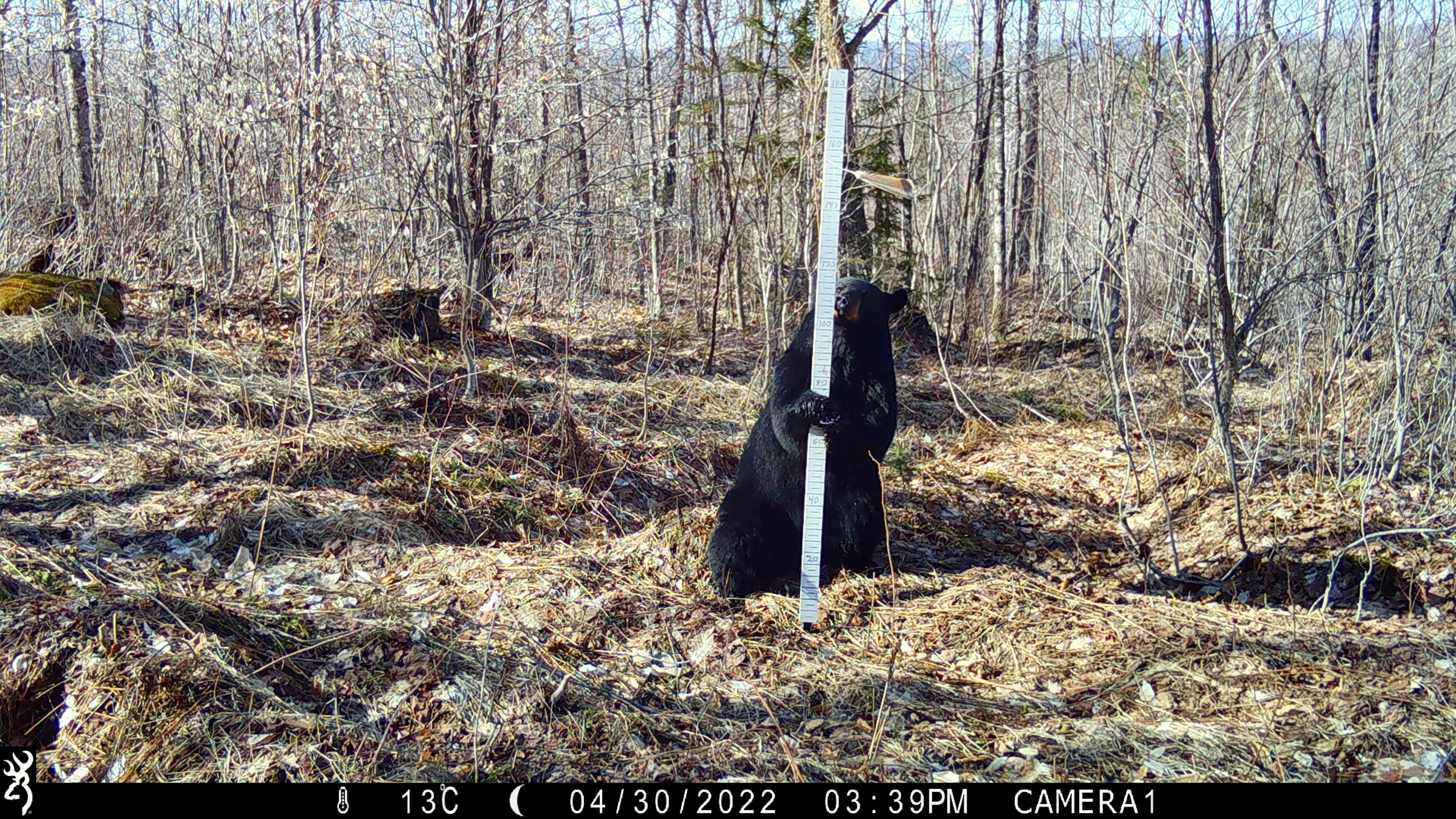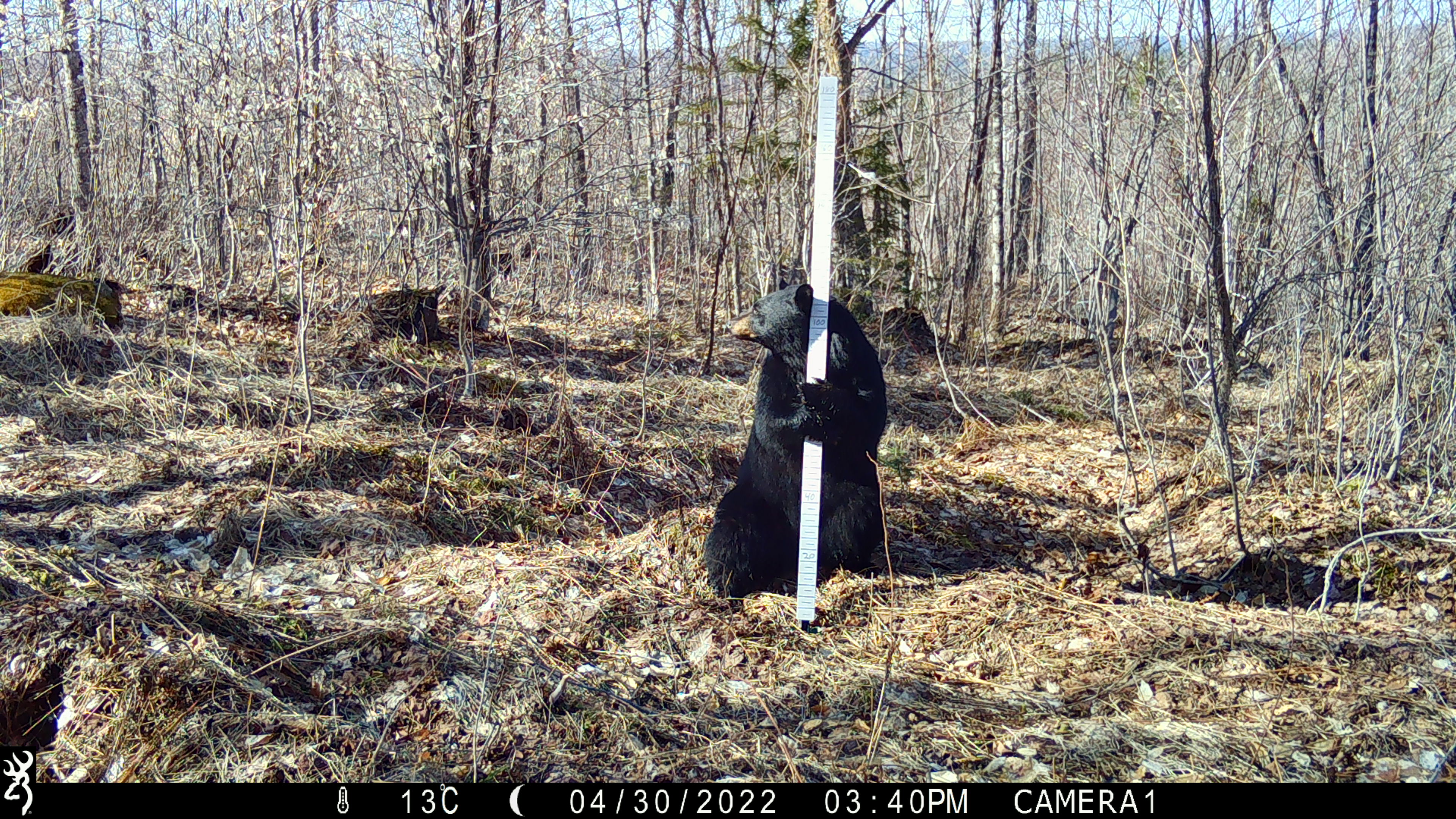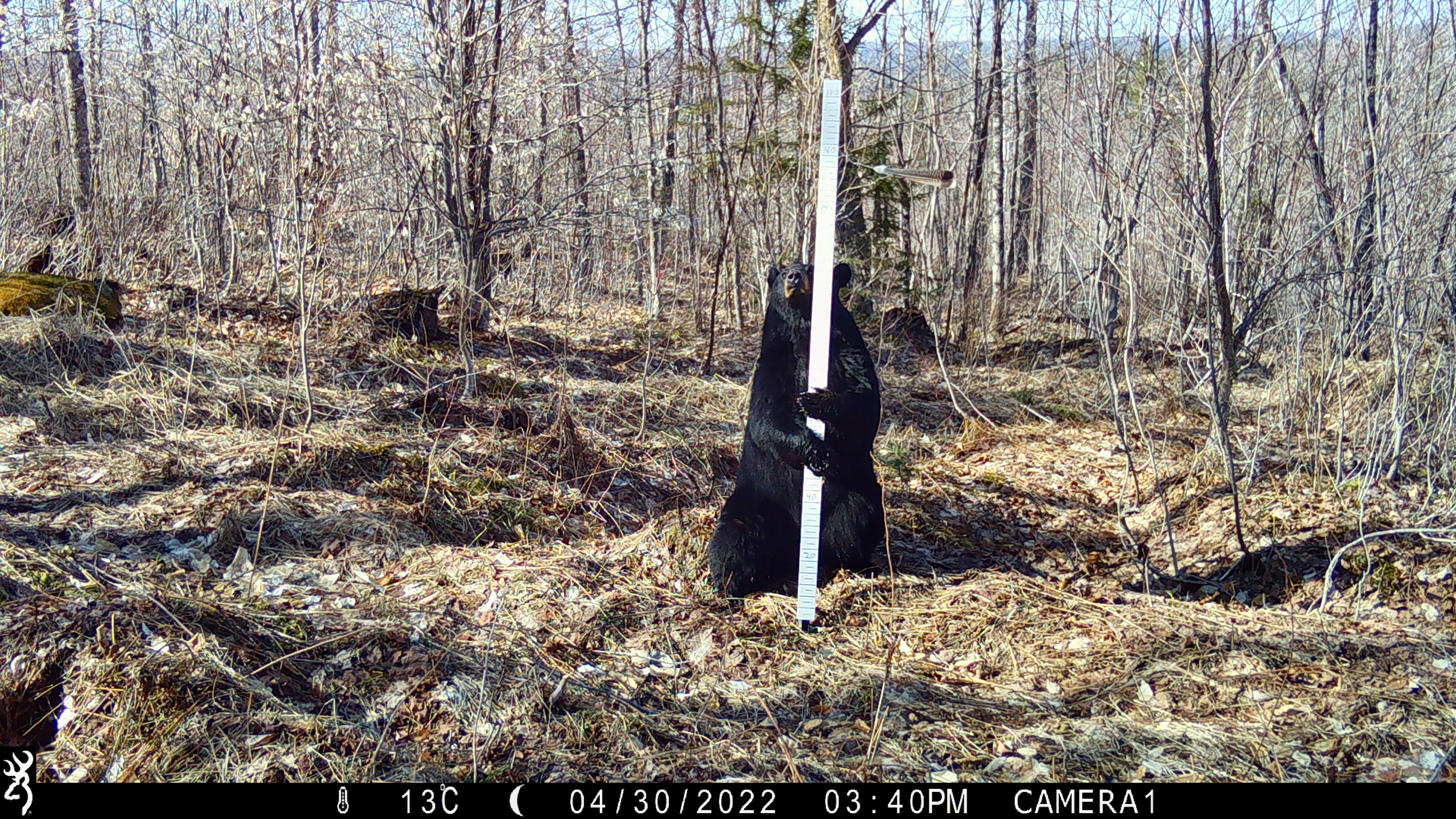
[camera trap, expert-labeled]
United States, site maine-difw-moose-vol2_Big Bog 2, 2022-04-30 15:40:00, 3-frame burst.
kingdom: Animalia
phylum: Chordata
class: Mammalia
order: Carnivora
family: Ursidae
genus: Ursus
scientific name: Ursus americanus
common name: black bear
Black bear (Ursus americanus).